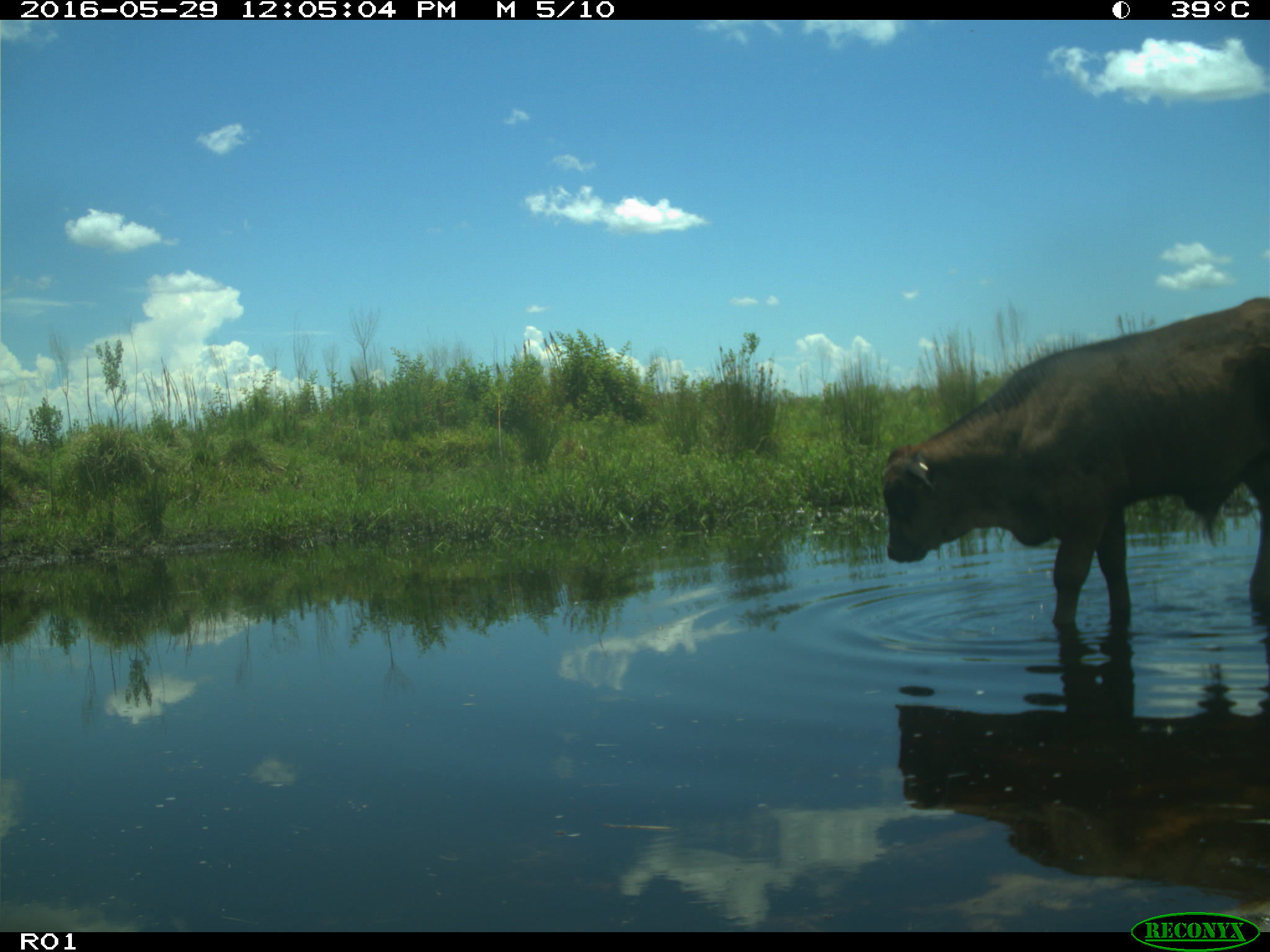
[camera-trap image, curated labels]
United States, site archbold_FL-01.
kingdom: Animalia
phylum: Chordata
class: Mammalia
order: Artiodactyla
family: Bovidae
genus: Bos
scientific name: Bos taurus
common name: domestic cow